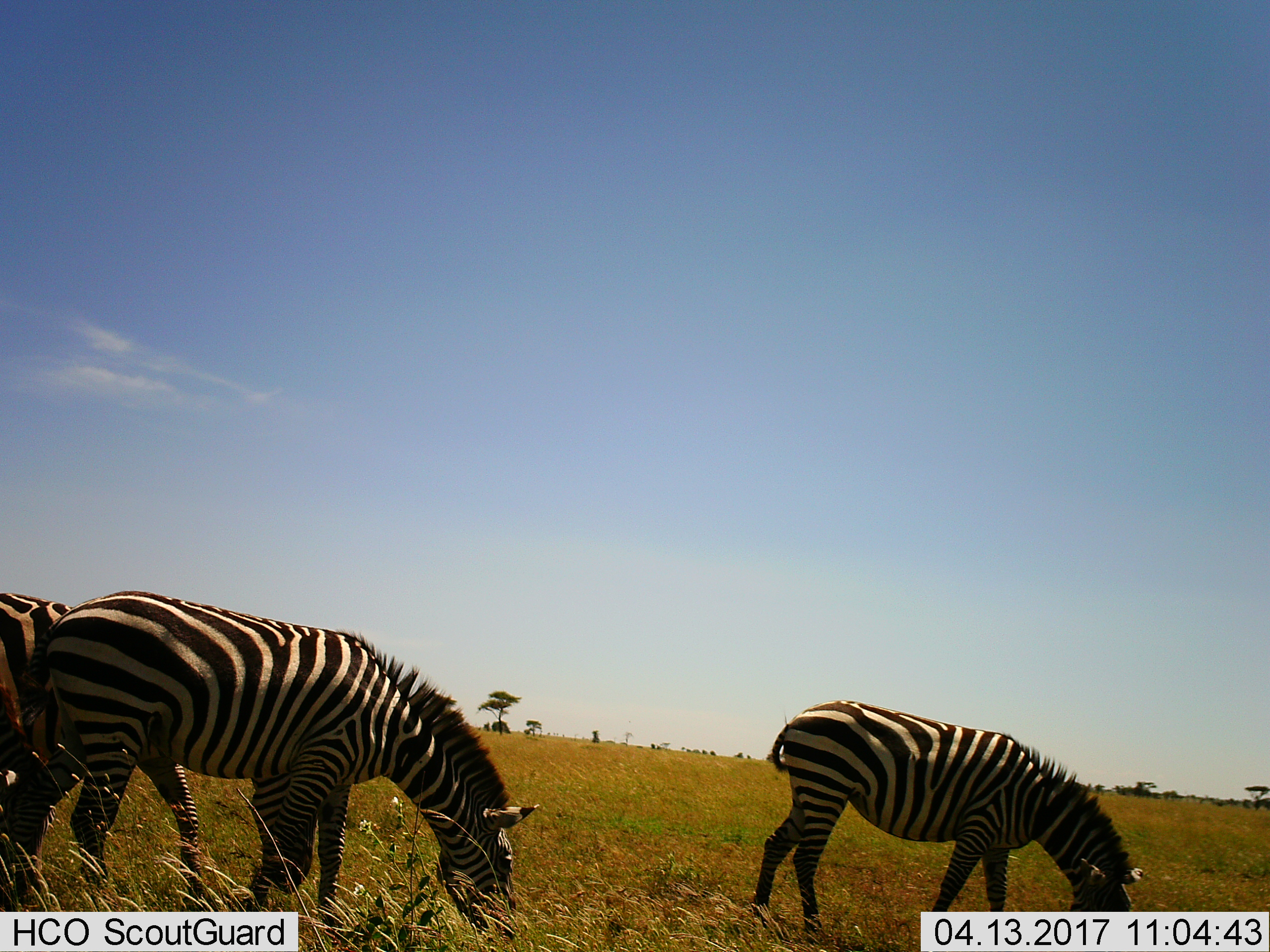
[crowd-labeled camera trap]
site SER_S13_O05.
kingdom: Animalia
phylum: Chordata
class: Mammalia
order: Perissodactyla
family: Equidae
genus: Equus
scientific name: Equus quagga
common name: plains zebra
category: zebraplains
Zebraplains (plains zebra) (Equus quagga), count 3. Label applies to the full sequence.